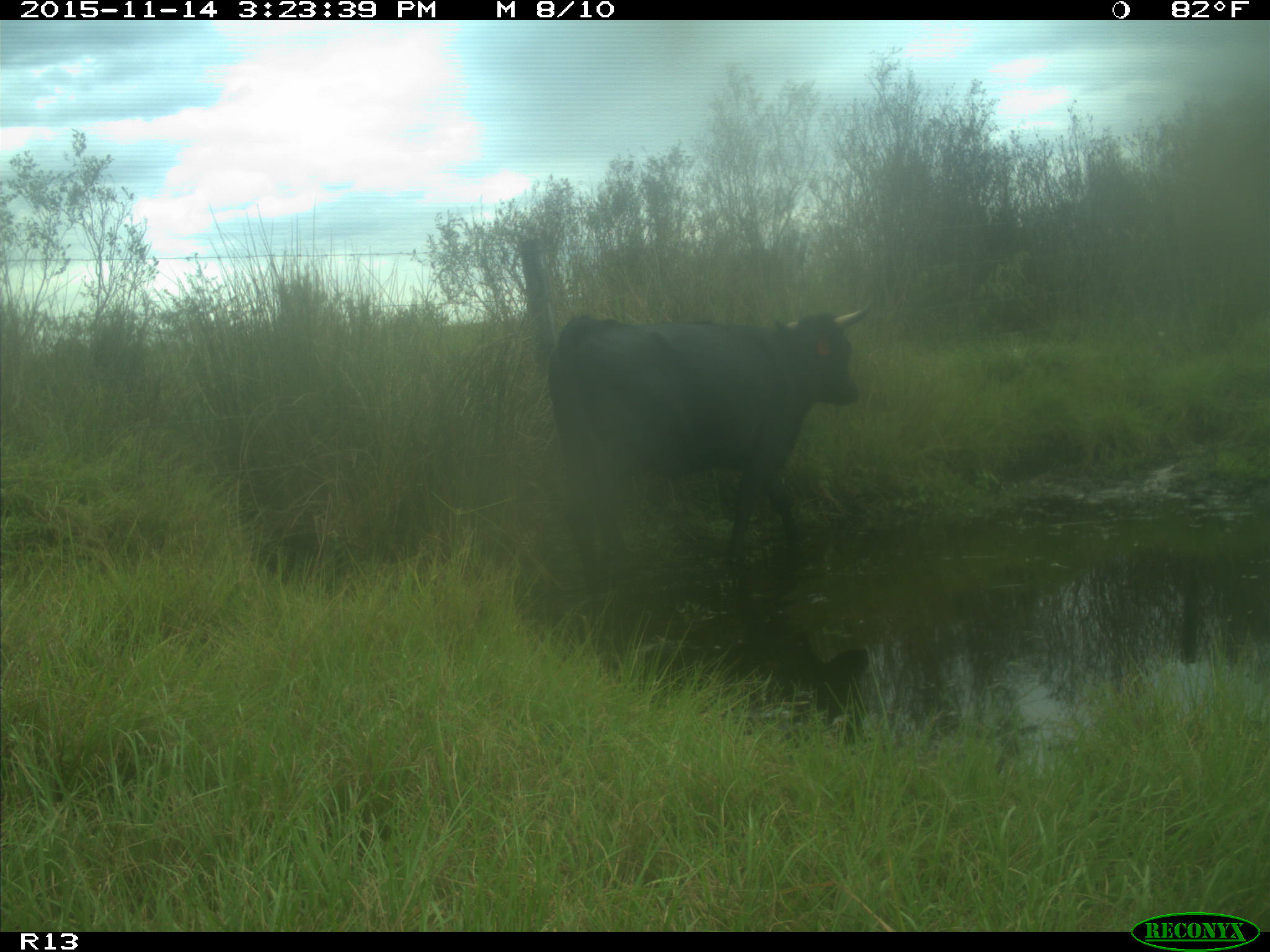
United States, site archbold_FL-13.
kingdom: Animalia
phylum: Chordata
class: Mammalia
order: Artiodactyla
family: Bovidae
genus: Bos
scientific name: Bos taurus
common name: domestic cow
Bos taurus (domestic cow).